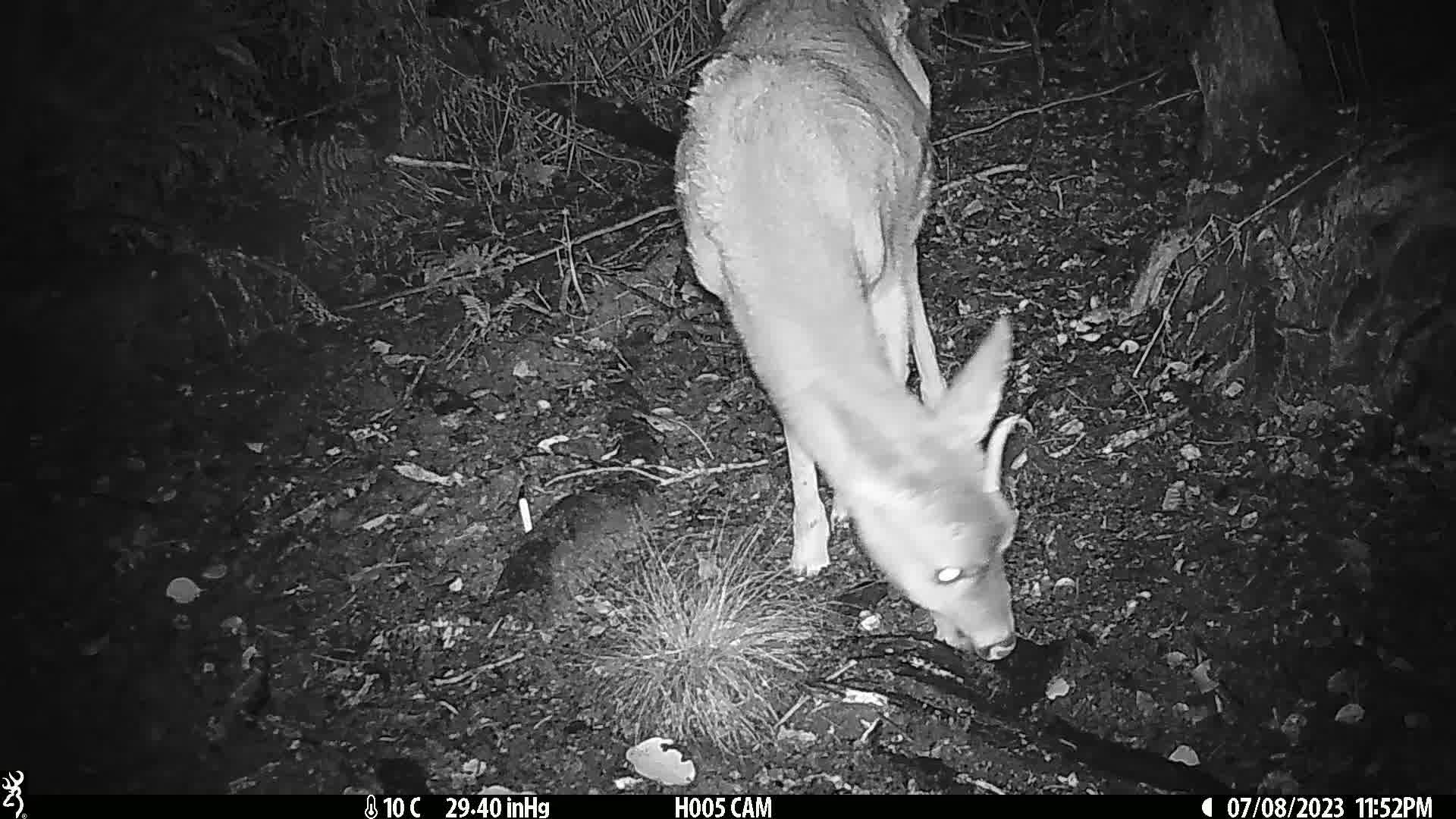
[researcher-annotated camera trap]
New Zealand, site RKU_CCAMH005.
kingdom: Animalia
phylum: Chordata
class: Mammalia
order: Artiodactyla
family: Cervidae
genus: Odocoileus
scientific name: Odocoileus virginianus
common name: white-tailed deer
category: white tailed deer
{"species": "white tailed deer (white-tailed deer) (Odocoileus virginianus)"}